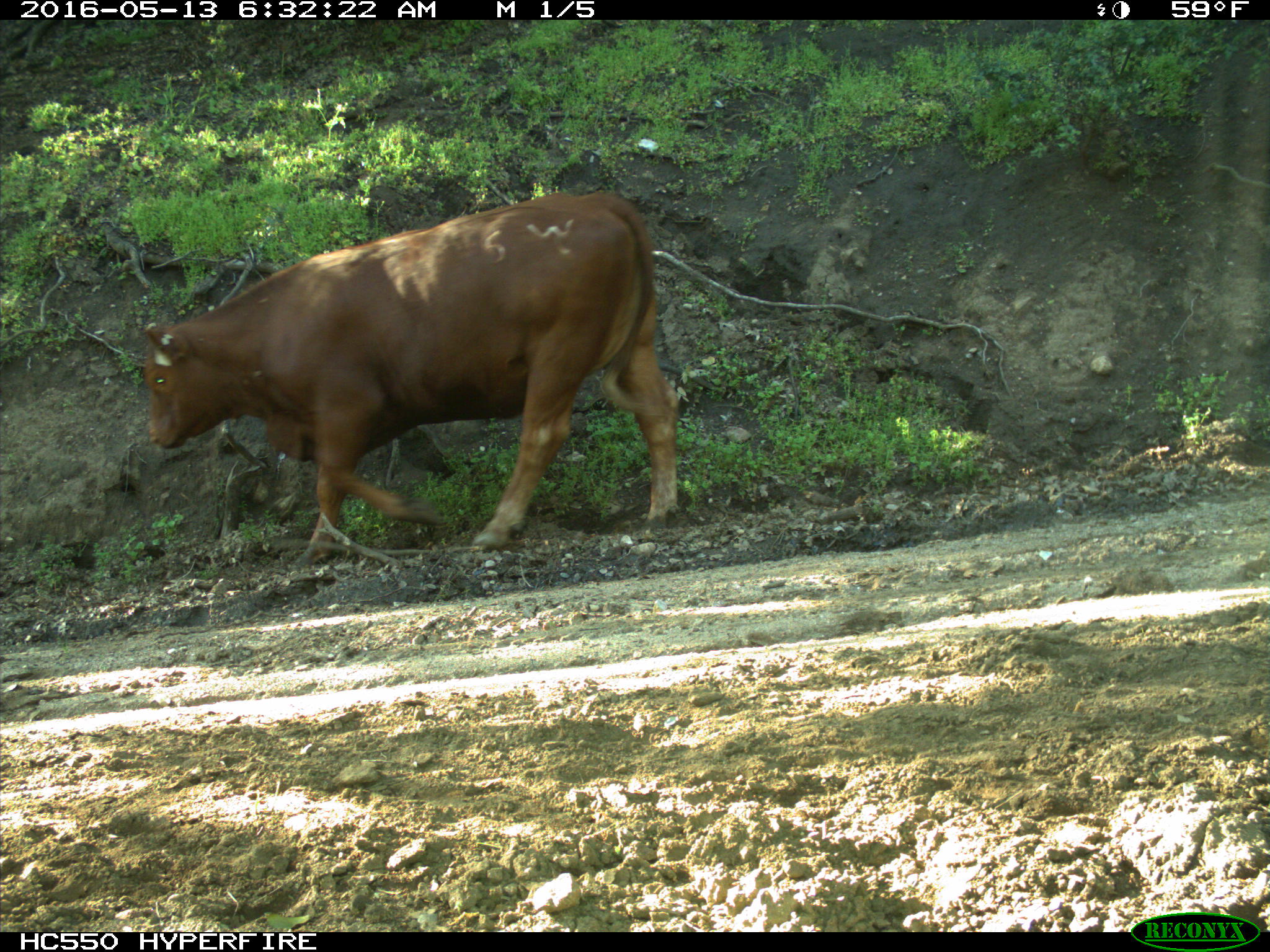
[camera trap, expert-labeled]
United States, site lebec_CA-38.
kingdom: Animalia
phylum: Chordata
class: Mammalia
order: Artiodactyla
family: Bovidae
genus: Bos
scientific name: Bos taurus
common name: domestic cow